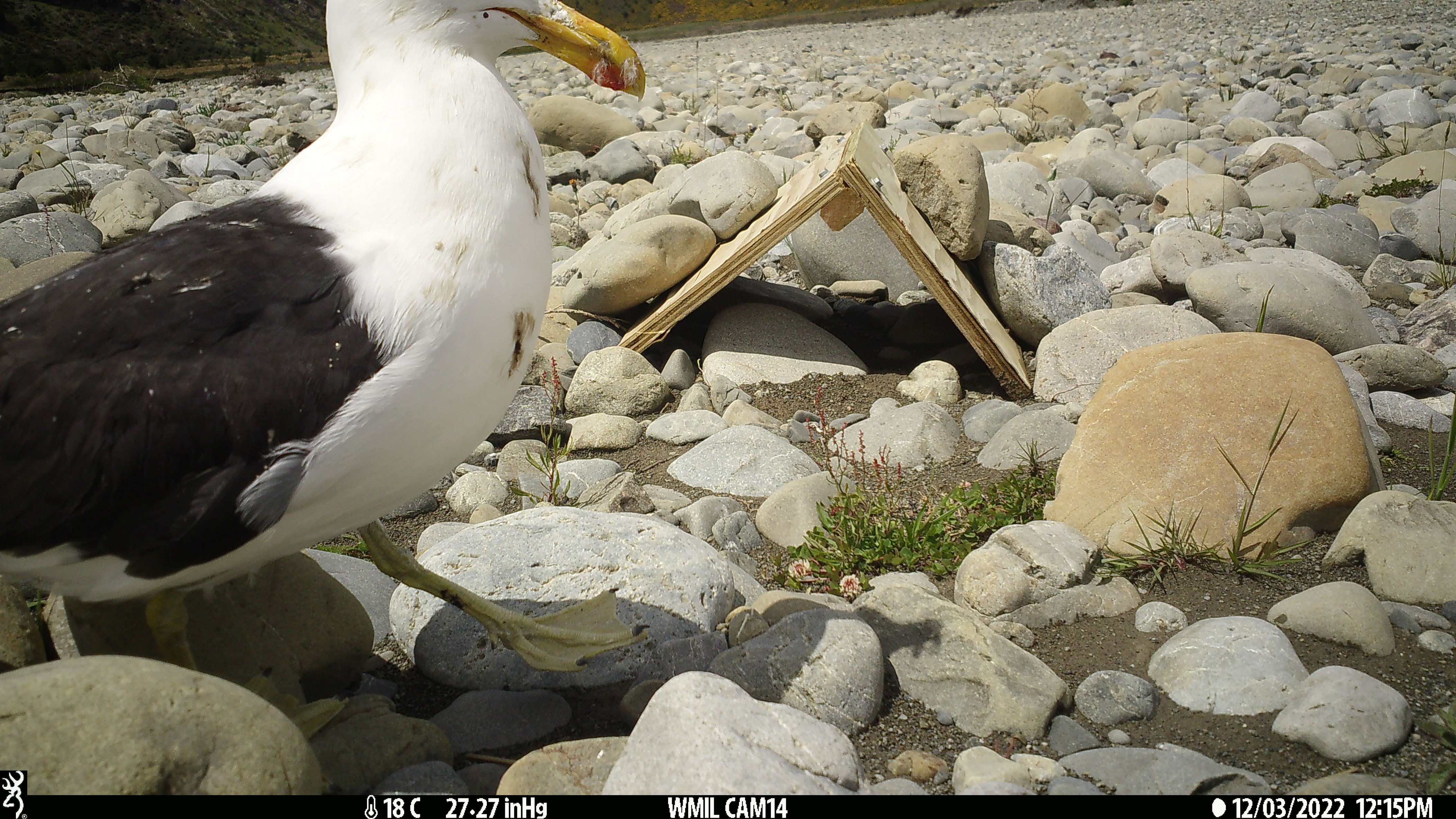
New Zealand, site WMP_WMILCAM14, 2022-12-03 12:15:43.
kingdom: Animalia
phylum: Chordata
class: Aves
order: Charadriiformes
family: Laridae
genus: Larus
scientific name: Larus fuscus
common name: black-backed gull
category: black backed gull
Black backed gull (black-backed gull) (Larus fuscus).